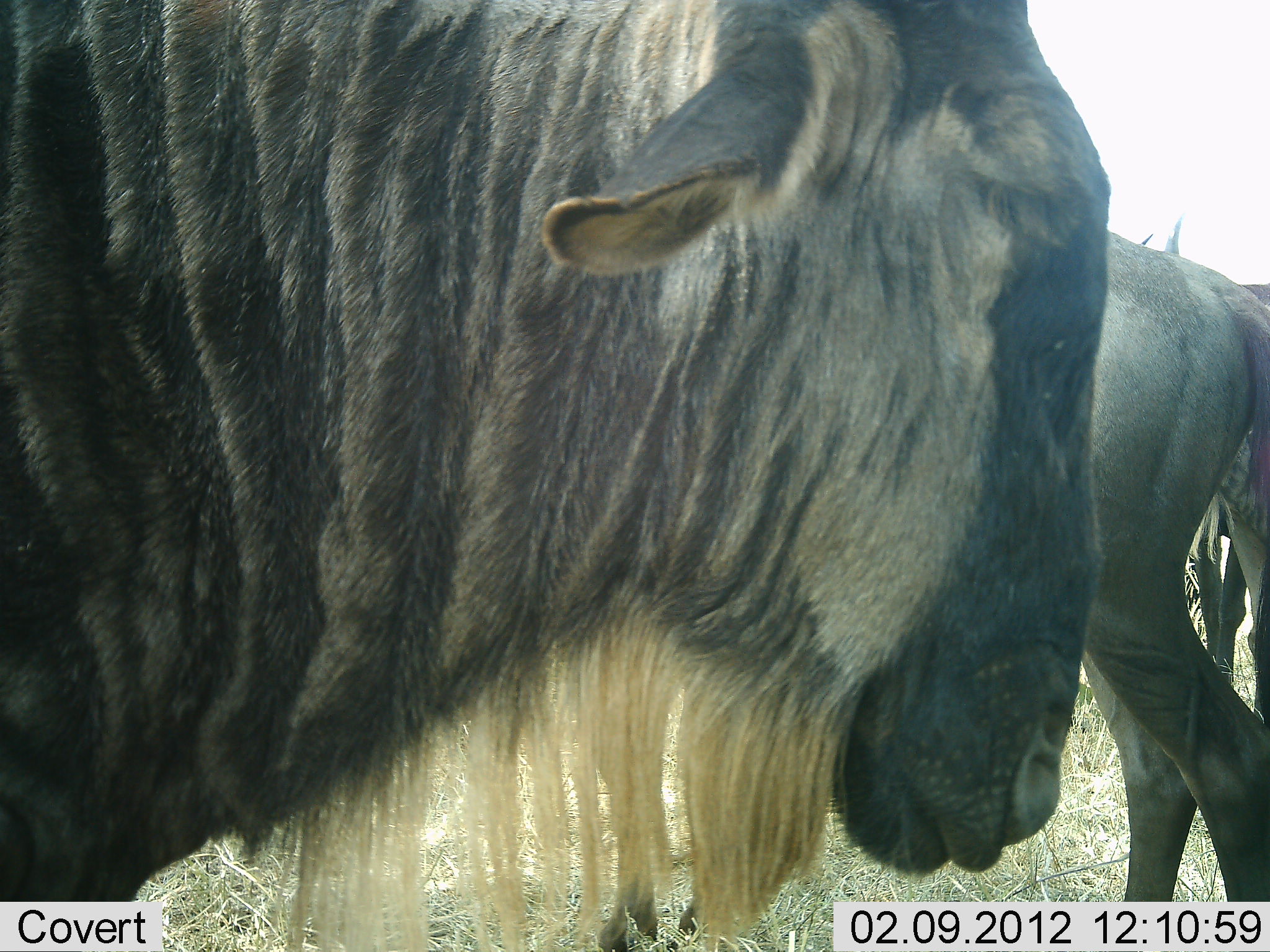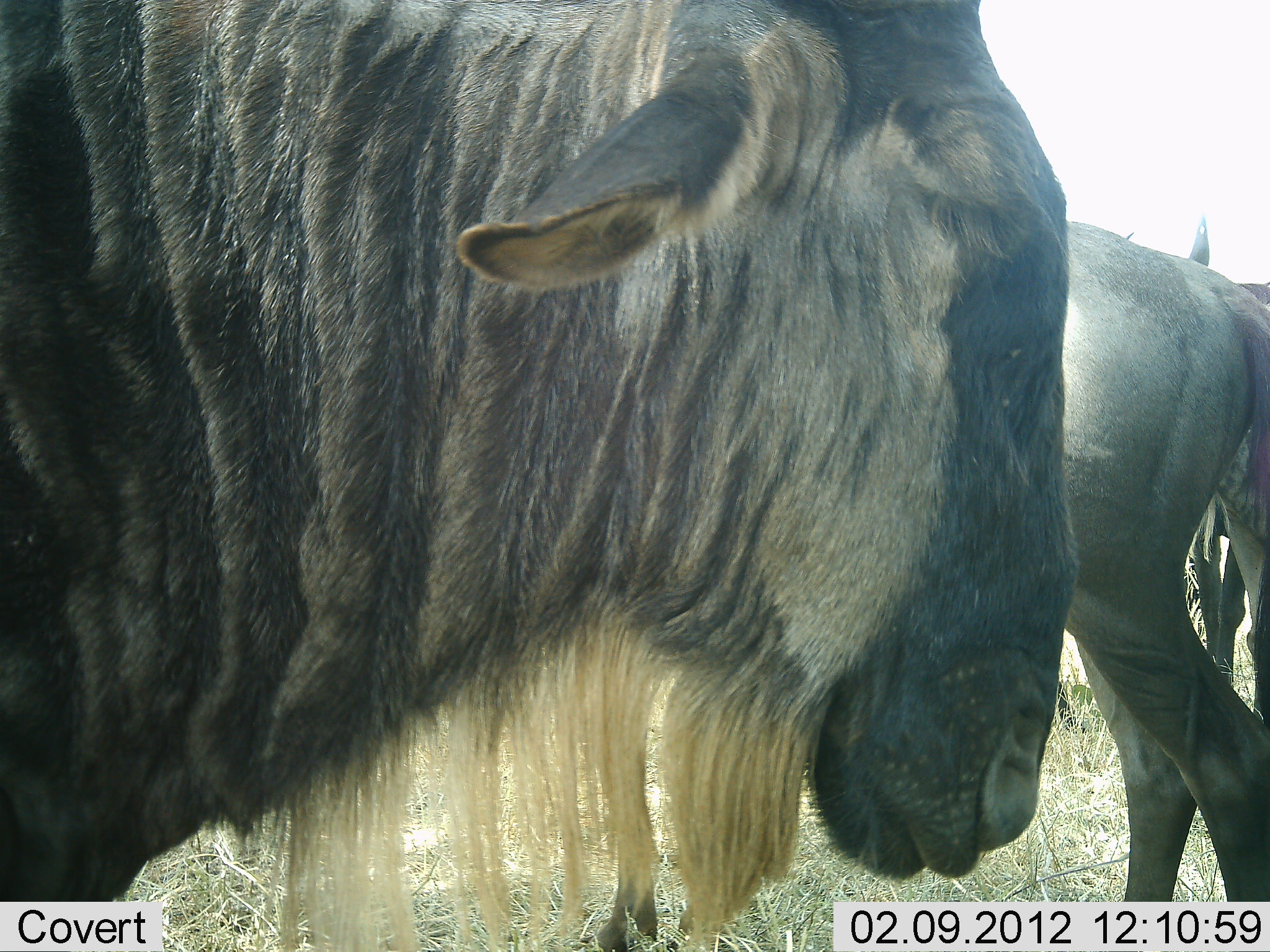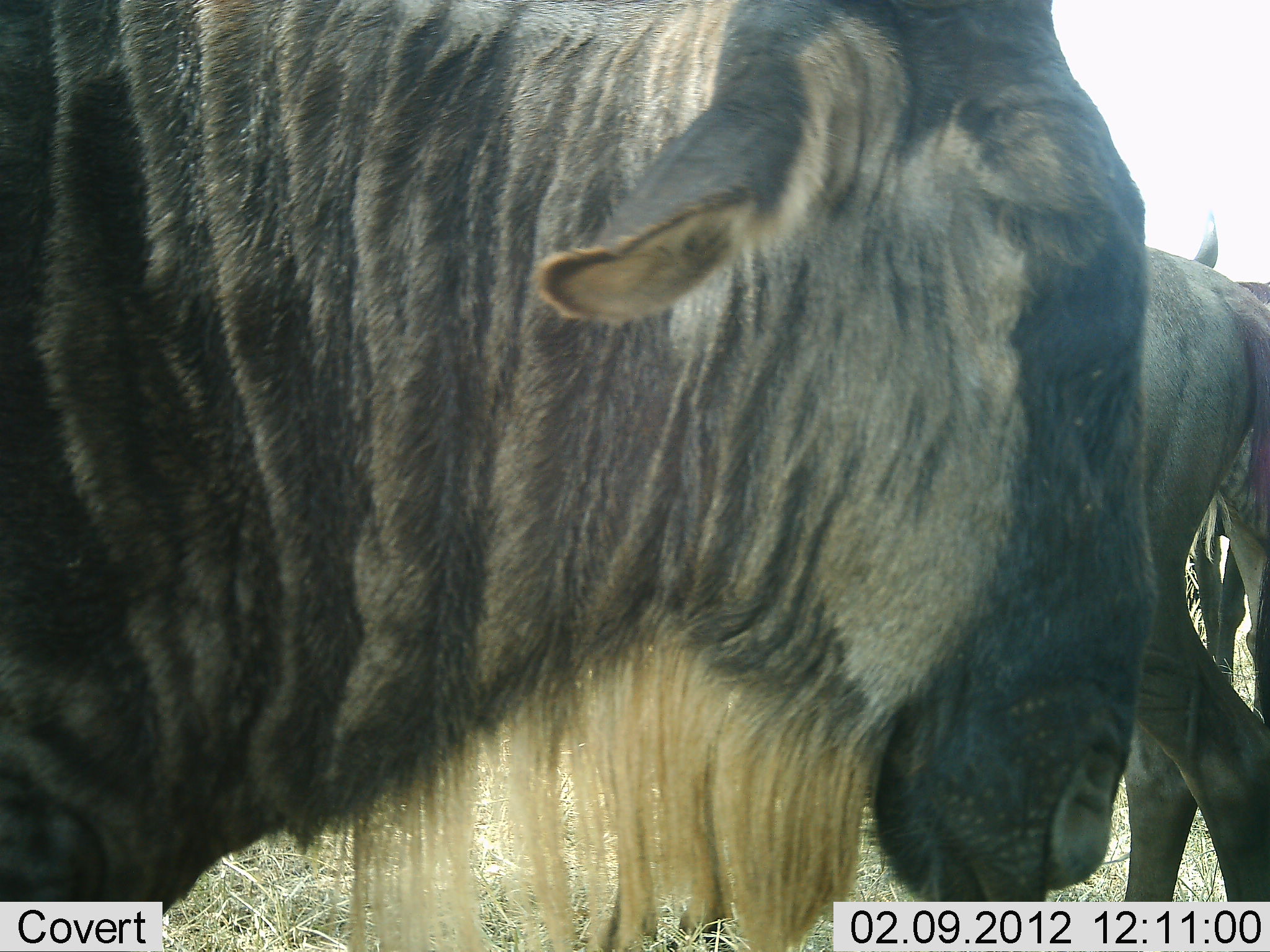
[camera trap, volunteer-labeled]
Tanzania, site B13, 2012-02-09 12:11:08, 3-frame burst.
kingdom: Animalia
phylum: Chordata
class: Mammalia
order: Artiodactyla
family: Bovidae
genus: Connochaetes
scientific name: Connochaetes taurinus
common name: blue wildebeest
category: wildebeest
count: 3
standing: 100%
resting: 0%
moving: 5%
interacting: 0%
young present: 0%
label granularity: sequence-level